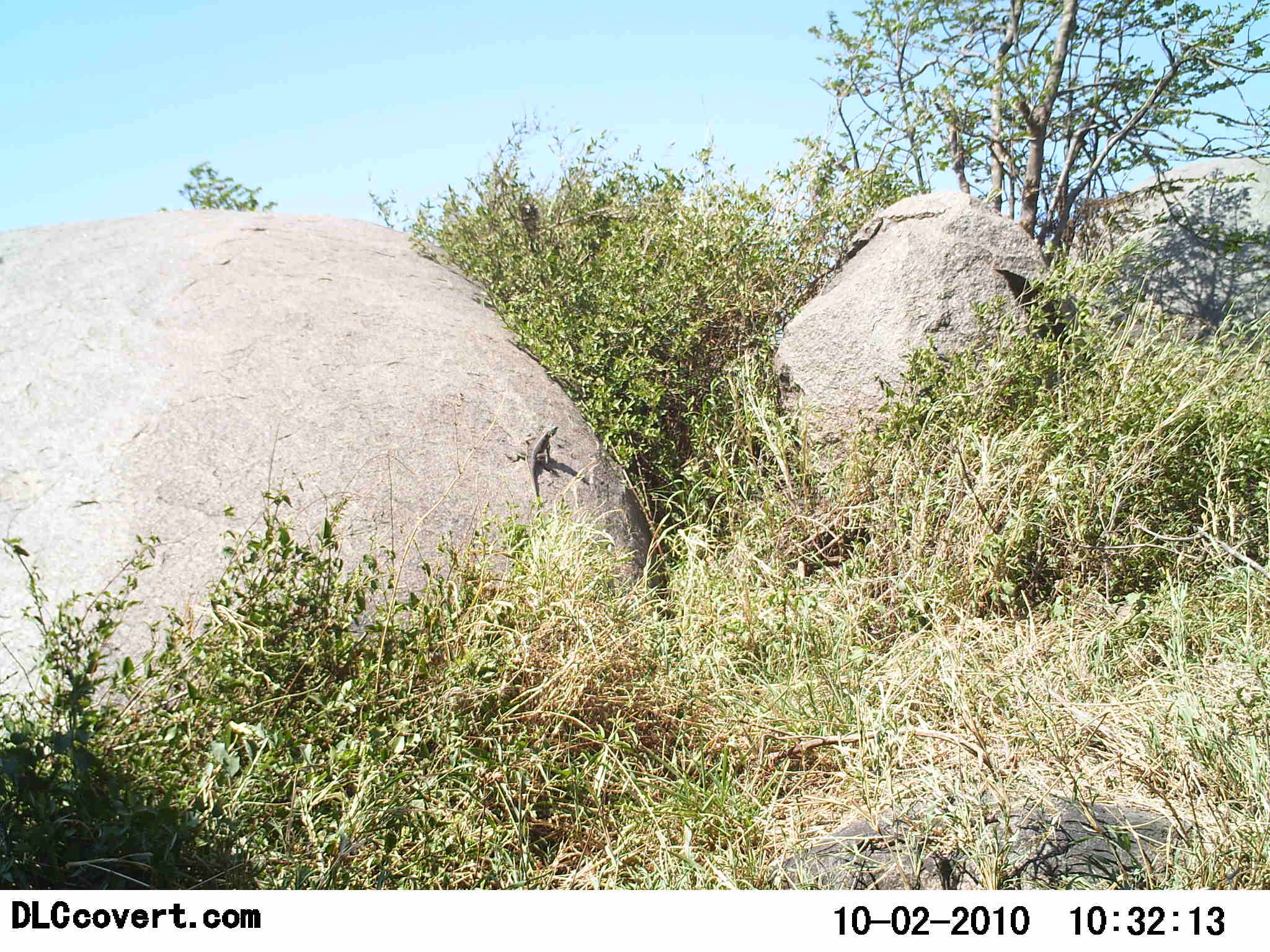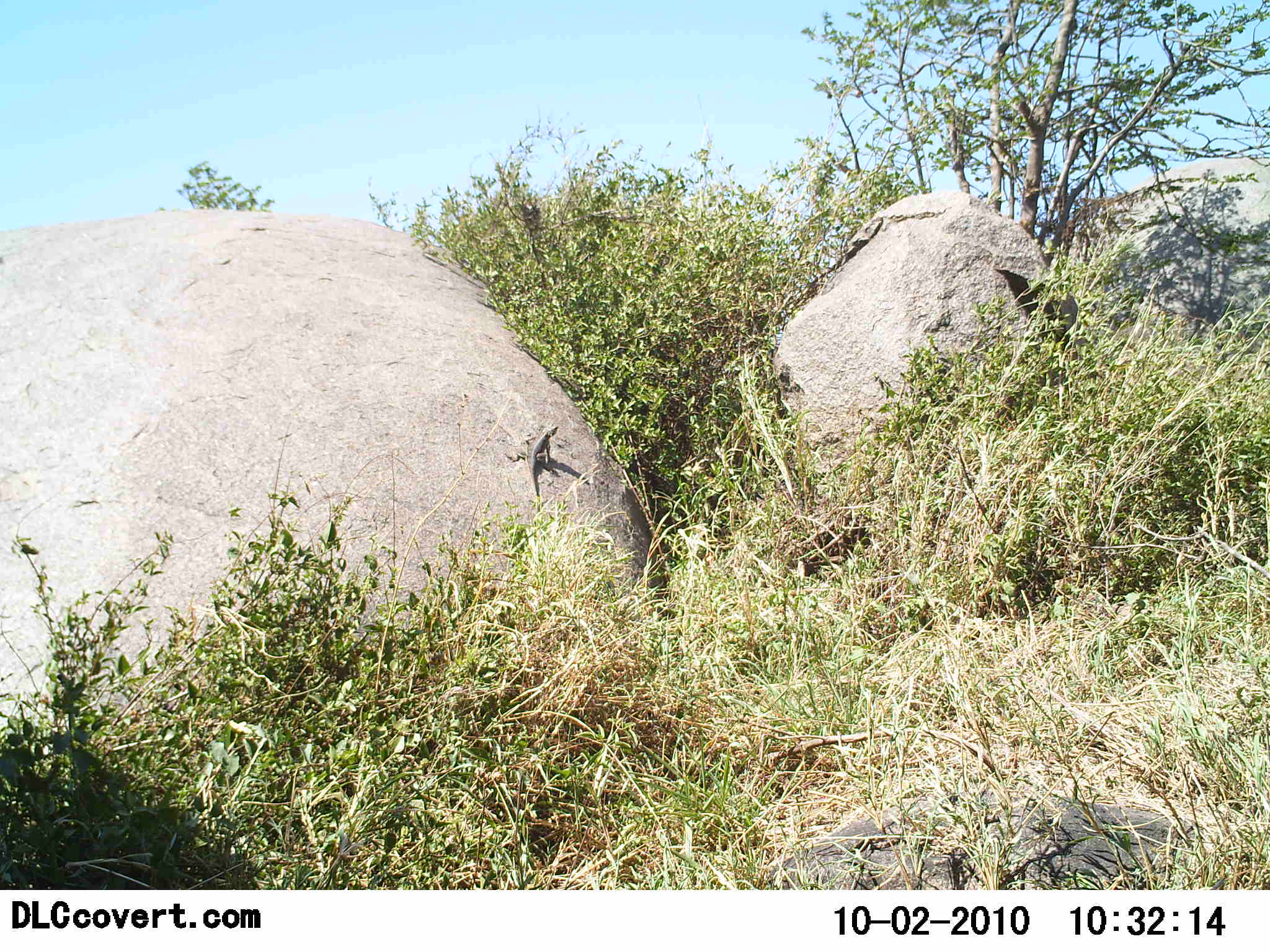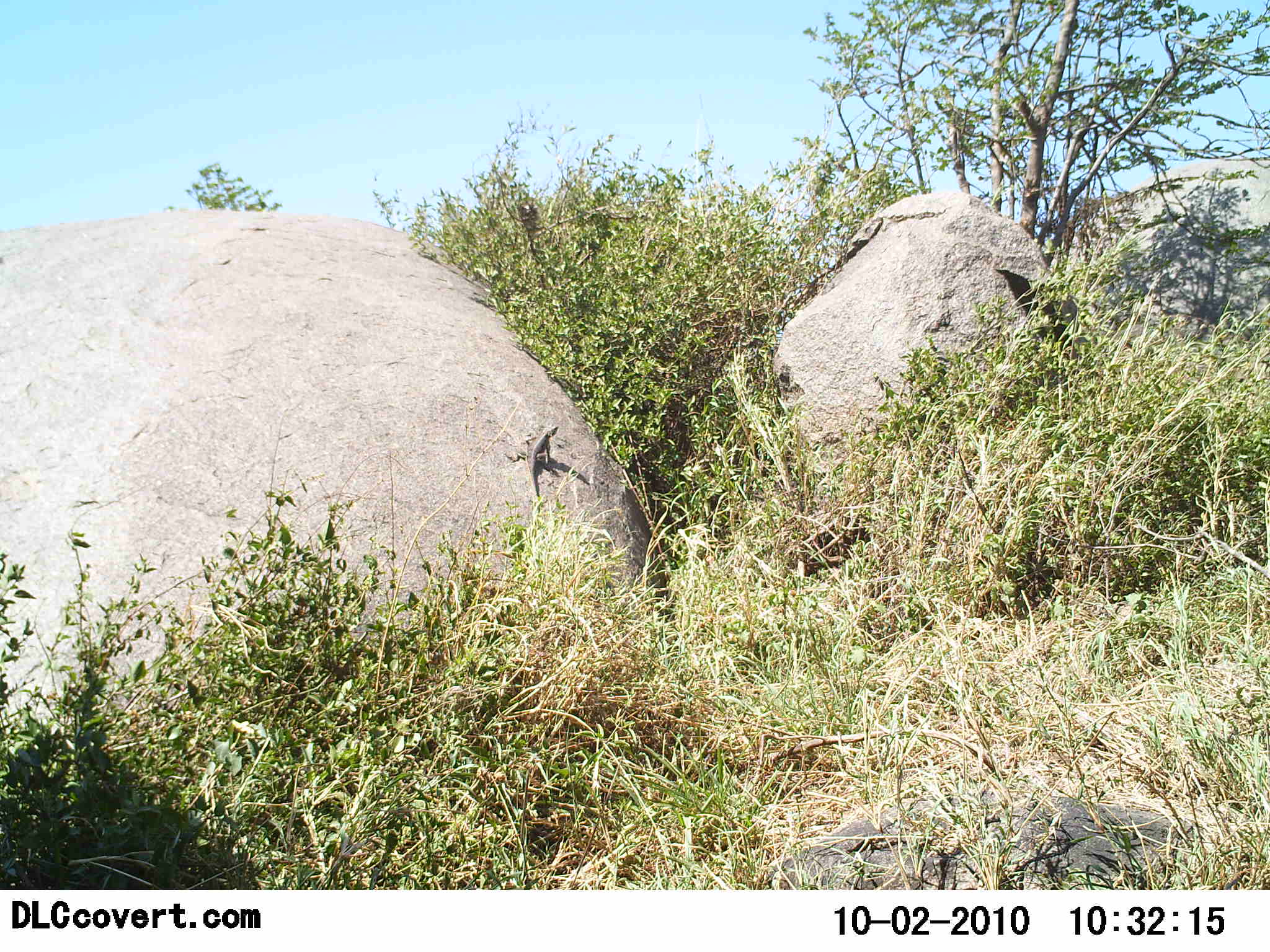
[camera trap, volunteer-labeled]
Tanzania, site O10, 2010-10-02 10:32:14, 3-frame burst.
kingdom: Animalia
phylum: Chordata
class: Reptilia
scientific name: Reptilia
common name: reptiles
Reptiles (Reptilia), count 1. Behavior (volunteer vote fractions): standing 35%, resting 71%, moving 0%, interacting 0%. Young present (vote fraction): 0%. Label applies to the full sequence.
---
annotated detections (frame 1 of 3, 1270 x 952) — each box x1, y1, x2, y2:
animal: 511, 424, 558, 498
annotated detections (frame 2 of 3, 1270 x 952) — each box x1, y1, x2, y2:
animal: 512, 425, 561, 500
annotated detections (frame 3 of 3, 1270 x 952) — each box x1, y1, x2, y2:
animal: 515, 425, 560, 500